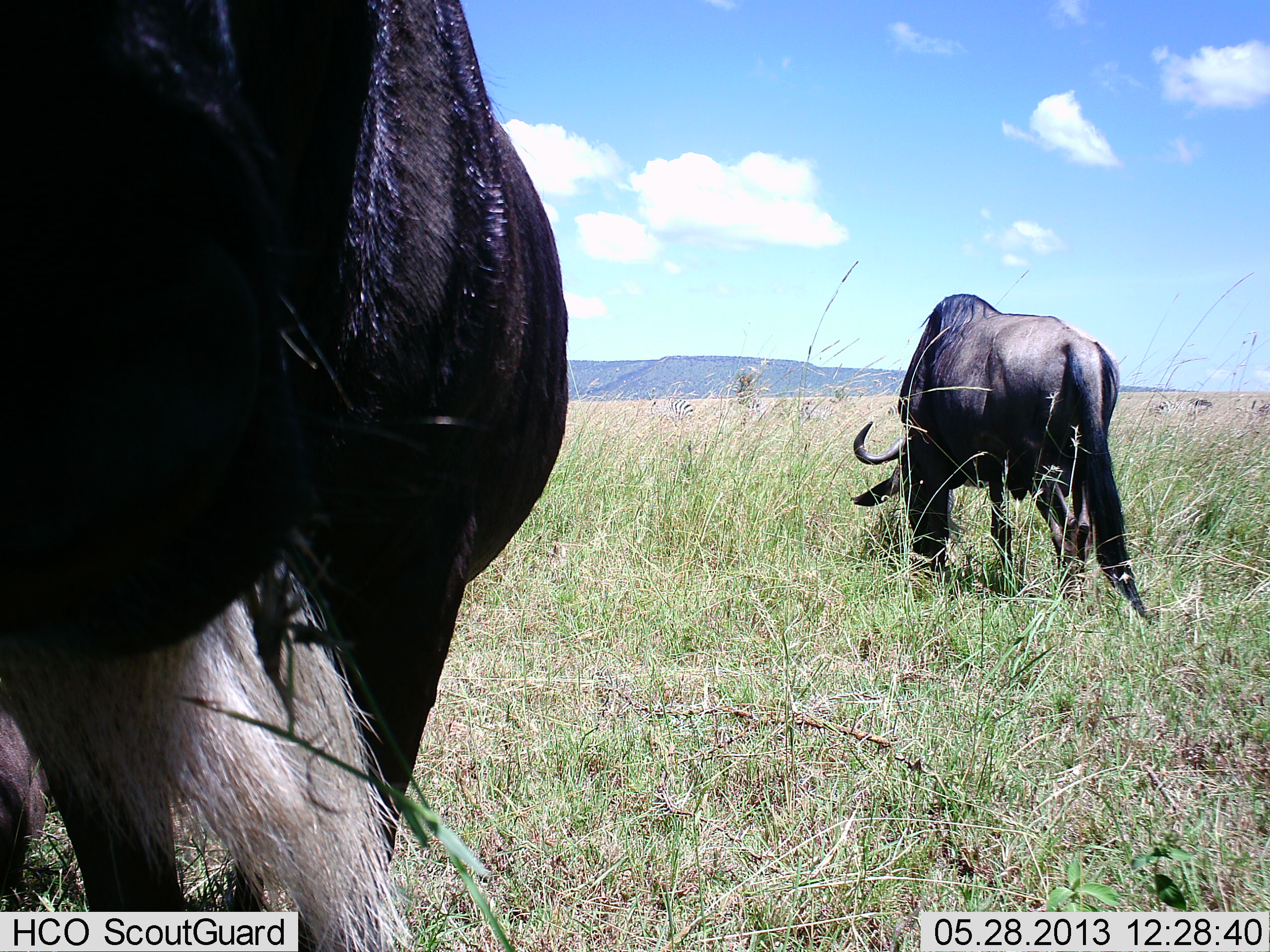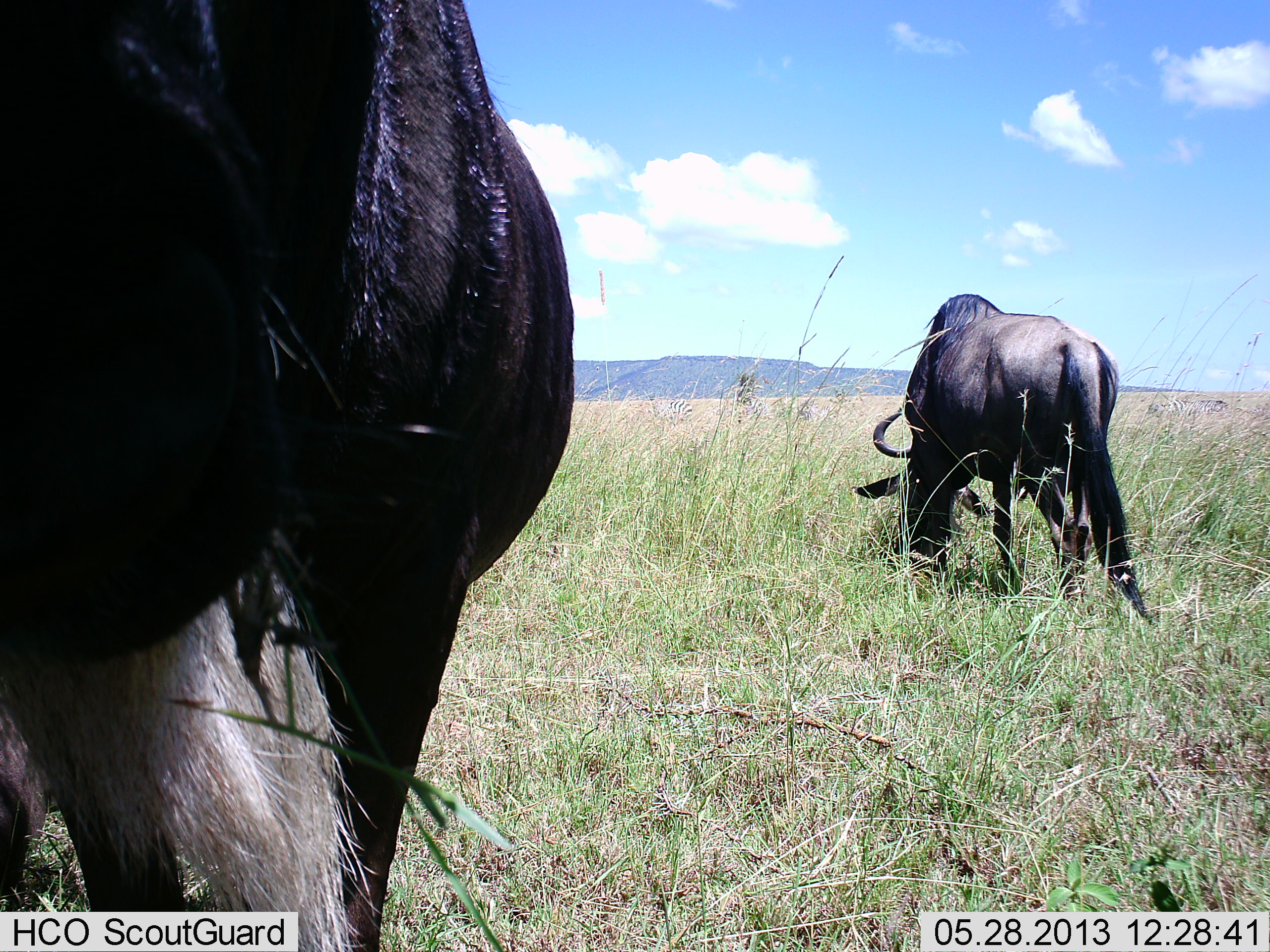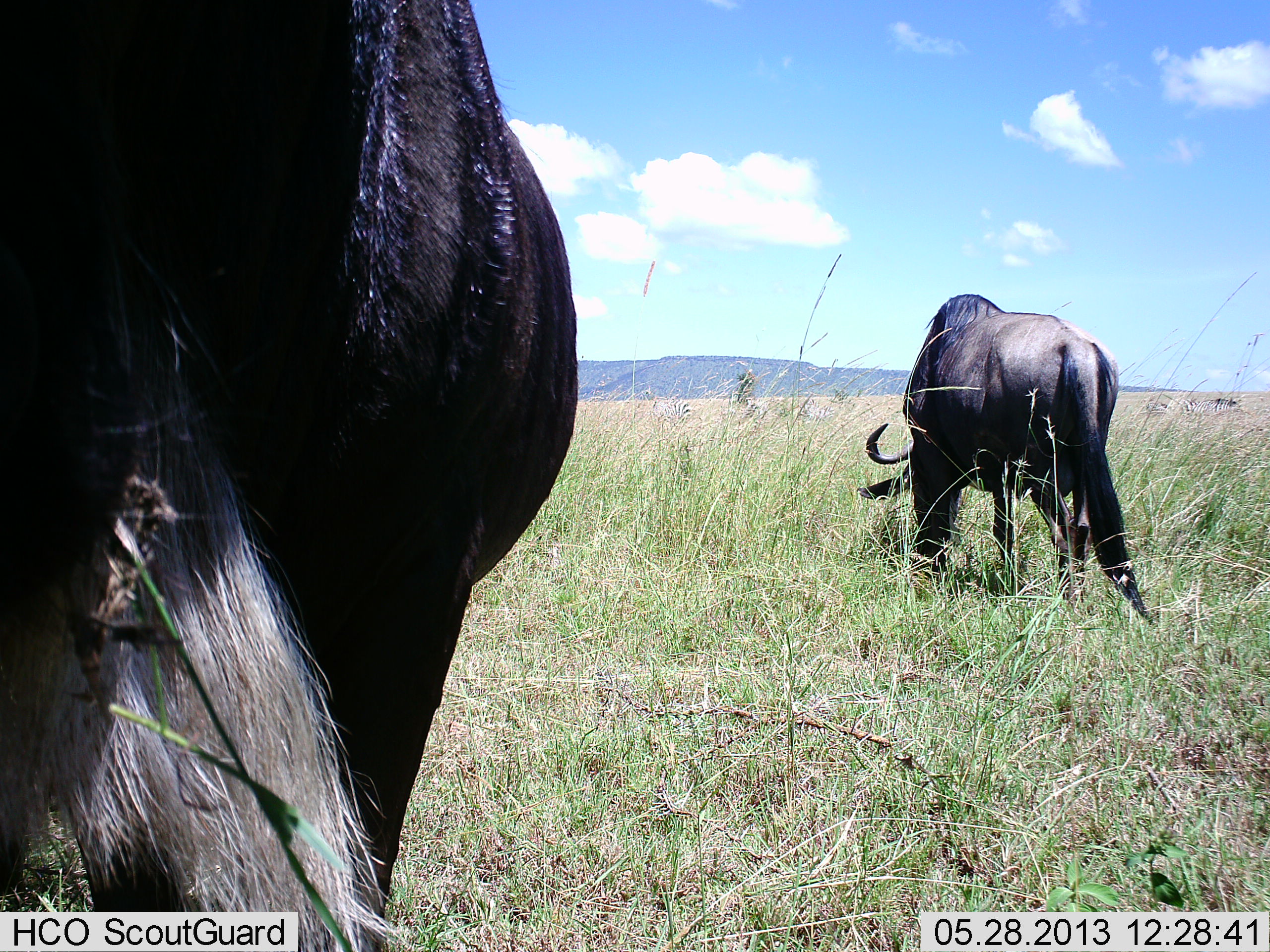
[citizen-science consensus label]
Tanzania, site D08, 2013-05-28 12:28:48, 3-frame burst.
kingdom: Animalia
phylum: Chordata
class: Mammalia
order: Artiodactyla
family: Bovidae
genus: Connochaetes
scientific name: Connochaetes taurinus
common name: blue wildebeest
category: wildebeest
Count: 2.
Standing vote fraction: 30%.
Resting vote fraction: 0%.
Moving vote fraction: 10%.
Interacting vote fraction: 3%.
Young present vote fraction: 0%.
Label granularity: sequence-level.